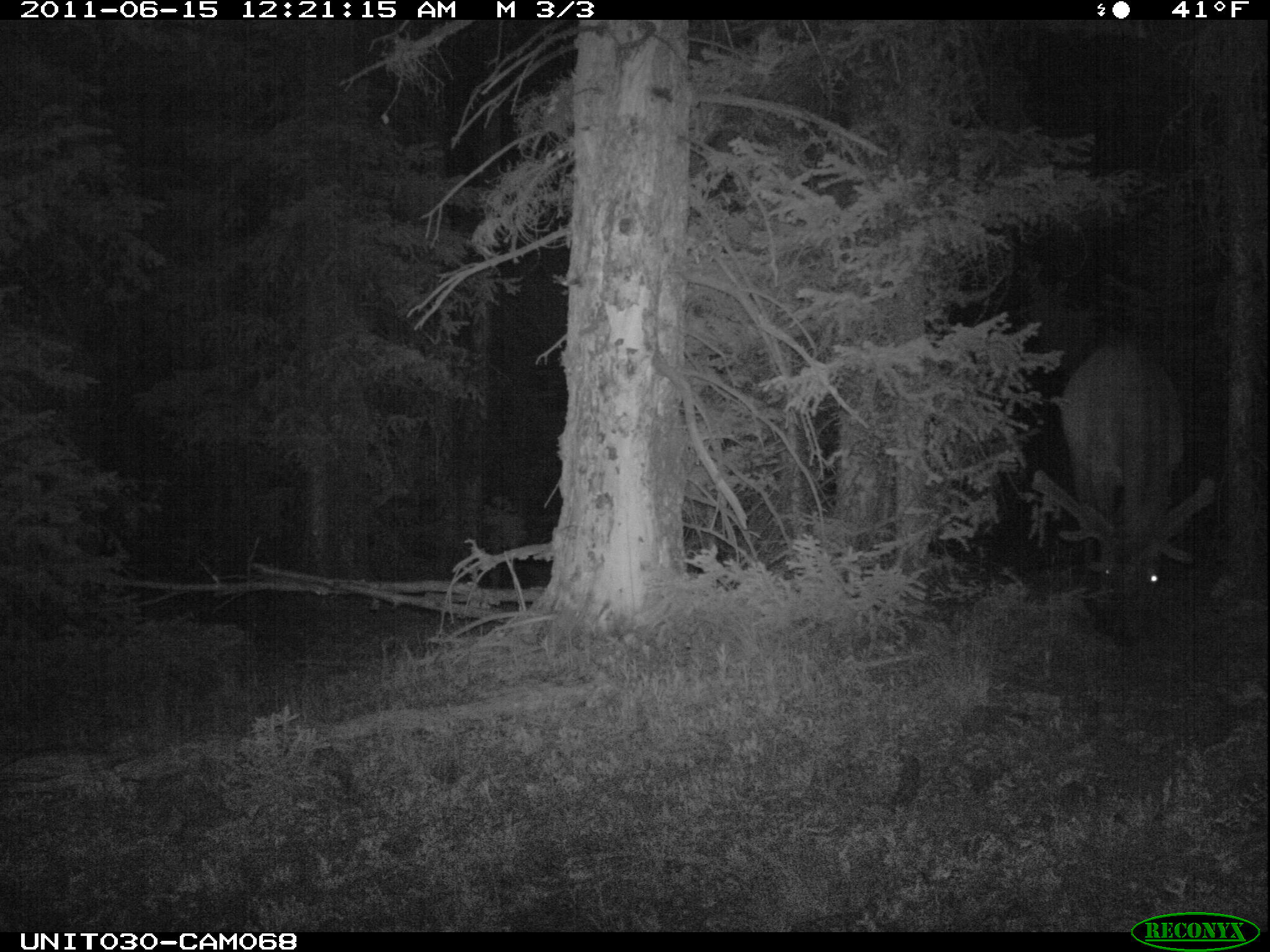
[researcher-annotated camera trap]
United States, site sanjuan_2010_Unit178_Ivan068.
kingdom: Animalia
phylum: Chordata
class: Mammalia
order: Artiodactyla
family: Cervidae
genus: Cervus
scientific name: Cervus elaphus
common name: red deer